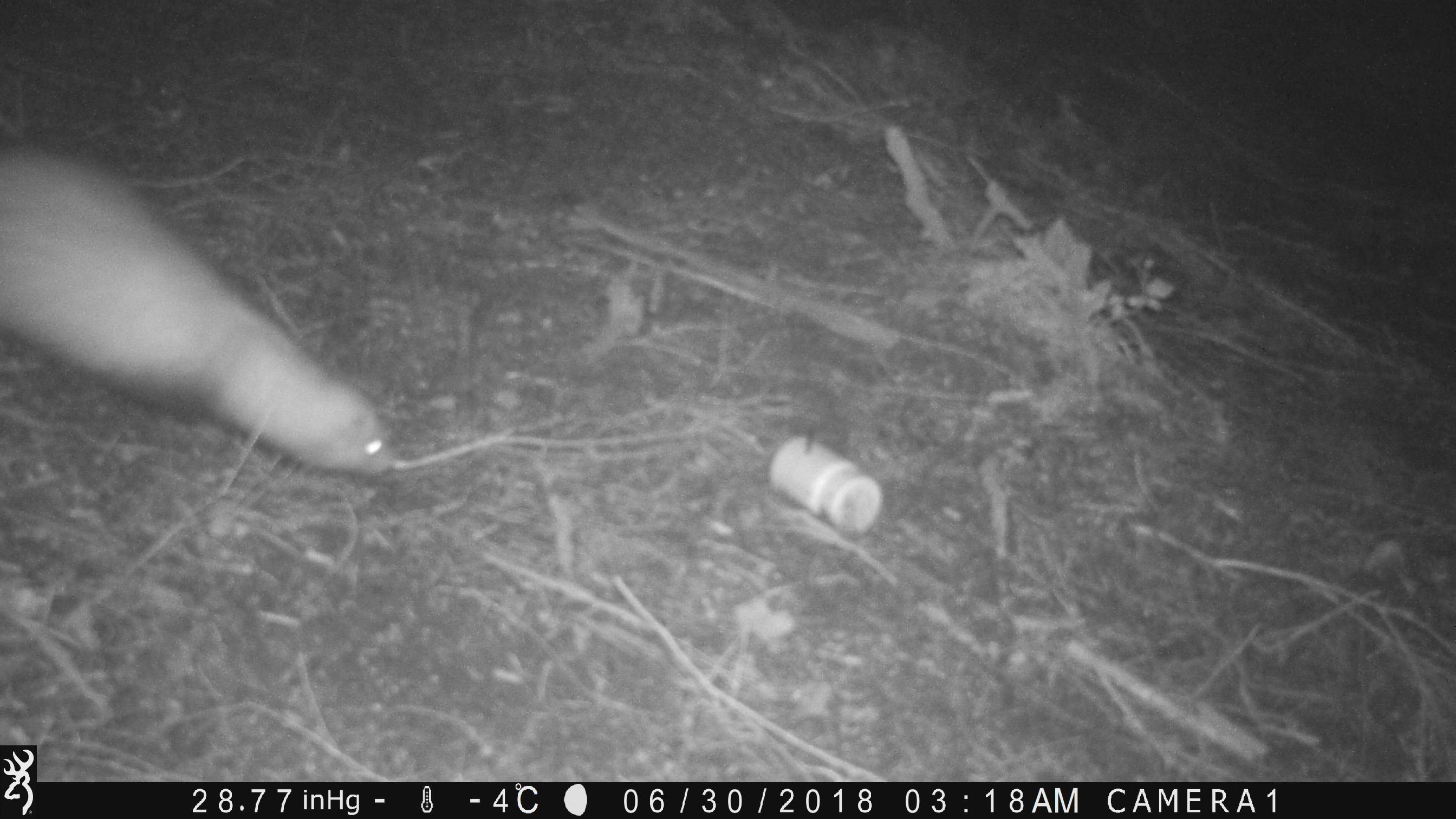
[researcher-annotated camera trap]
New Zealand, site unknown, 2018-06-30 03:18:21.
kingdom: Animalia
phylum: Chordata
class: Mammalia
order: Carnivora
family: Mustelidae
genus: Mustela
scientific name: Mustela furo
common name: ferret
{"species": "ferret (Mustela furo)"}